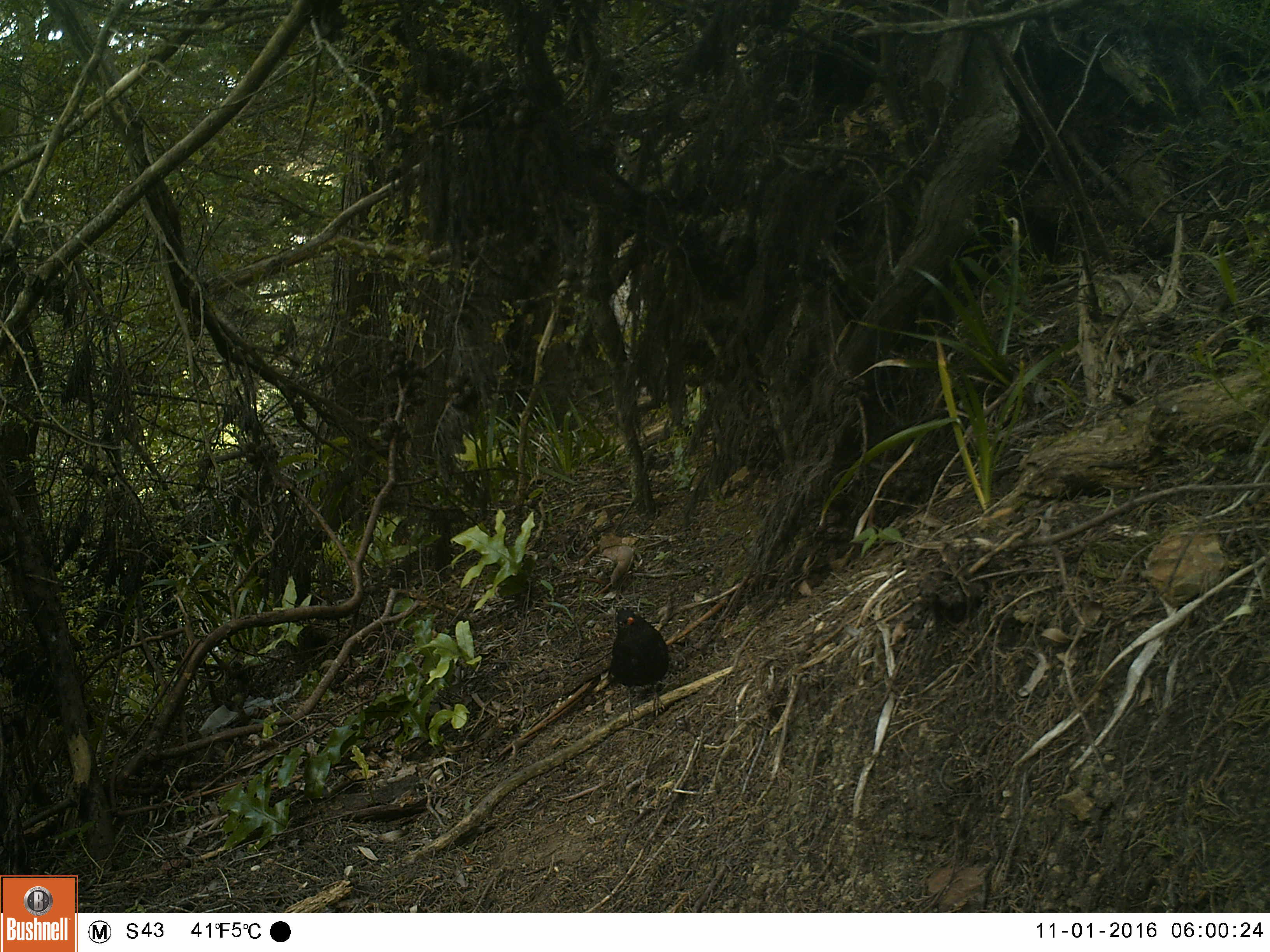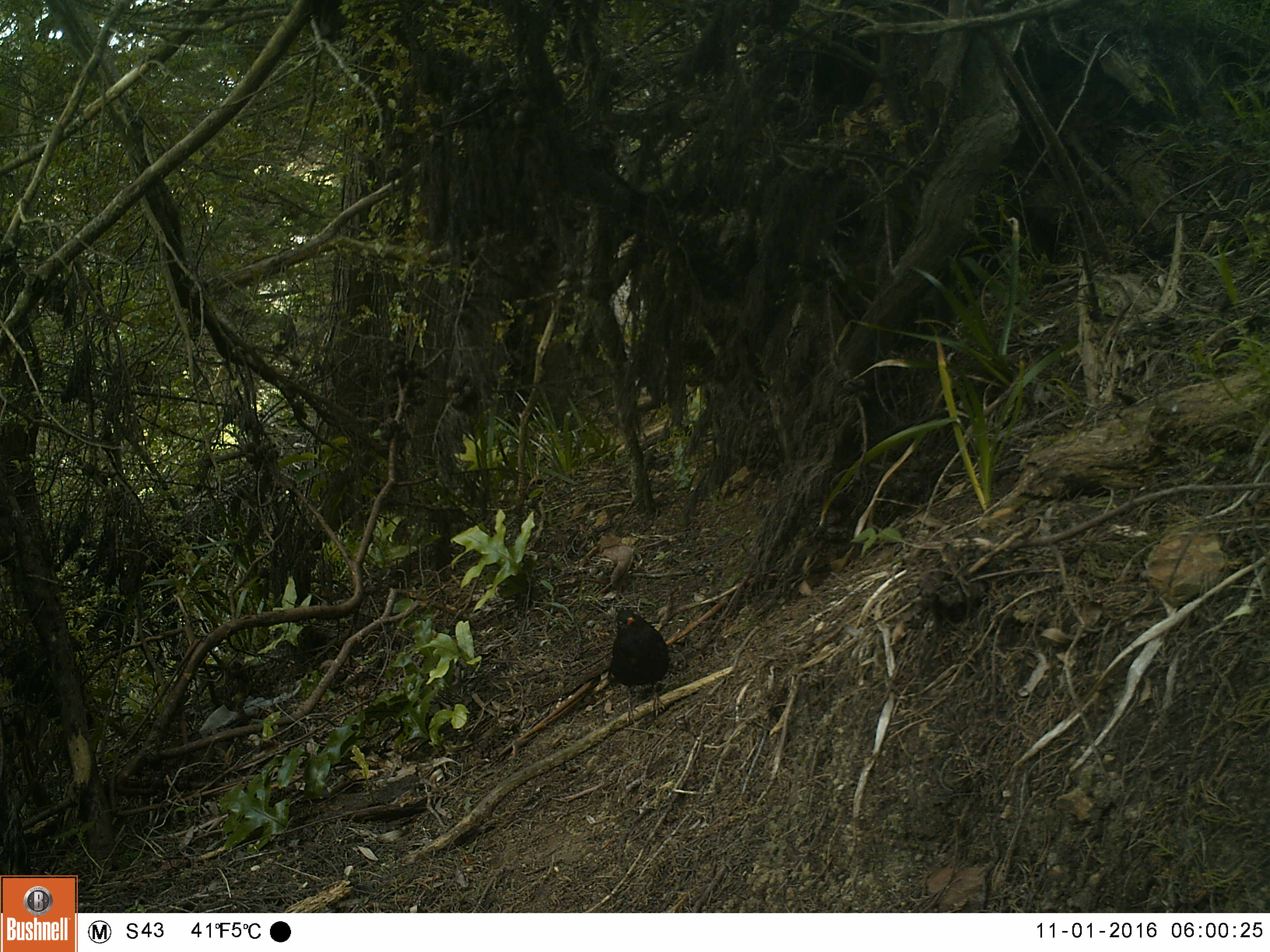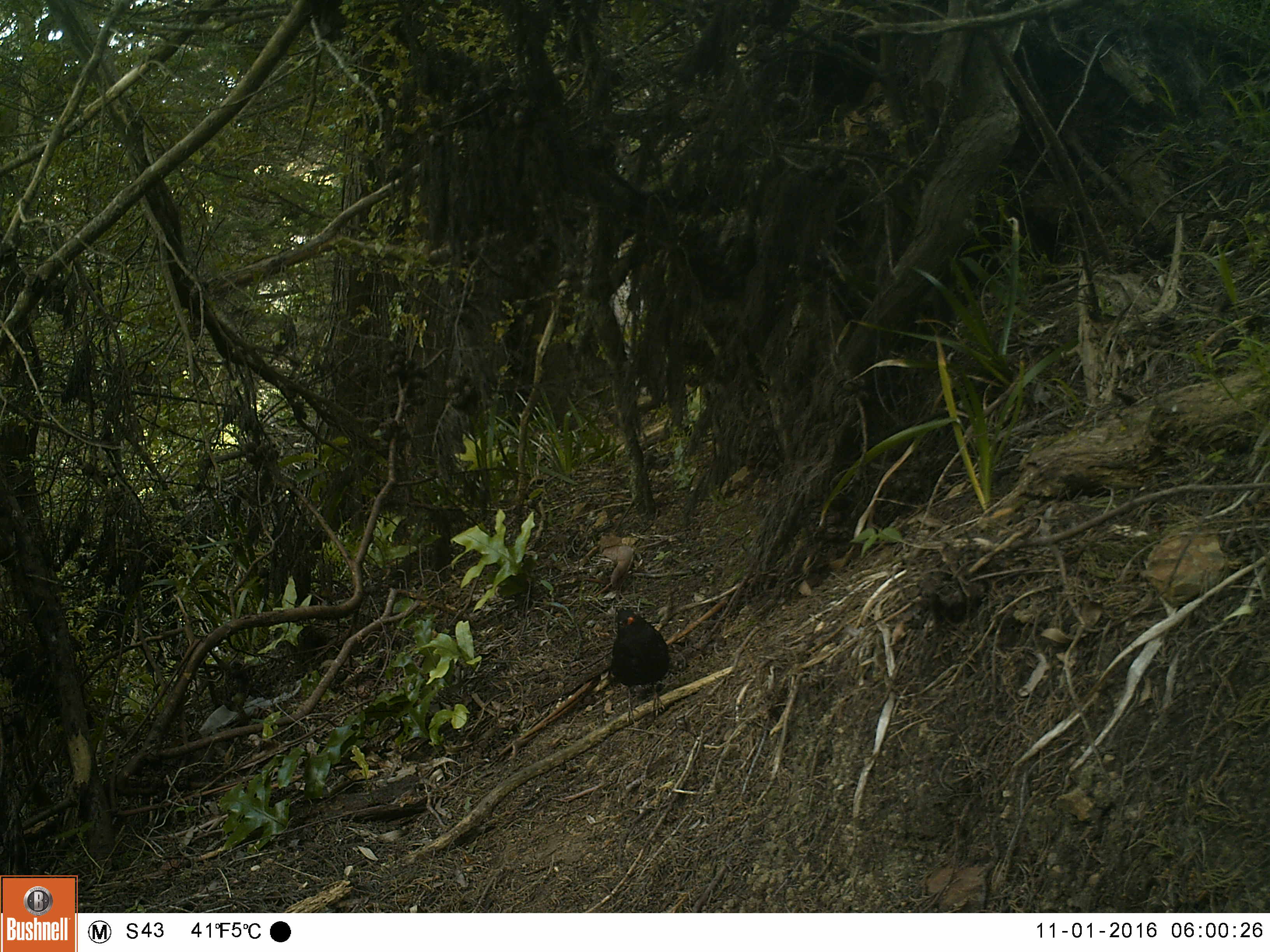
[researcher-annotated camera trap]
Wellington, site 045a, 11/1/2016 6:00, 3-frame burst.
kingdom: Animalia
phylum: Chordata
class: Aves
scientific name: Aves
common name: bird